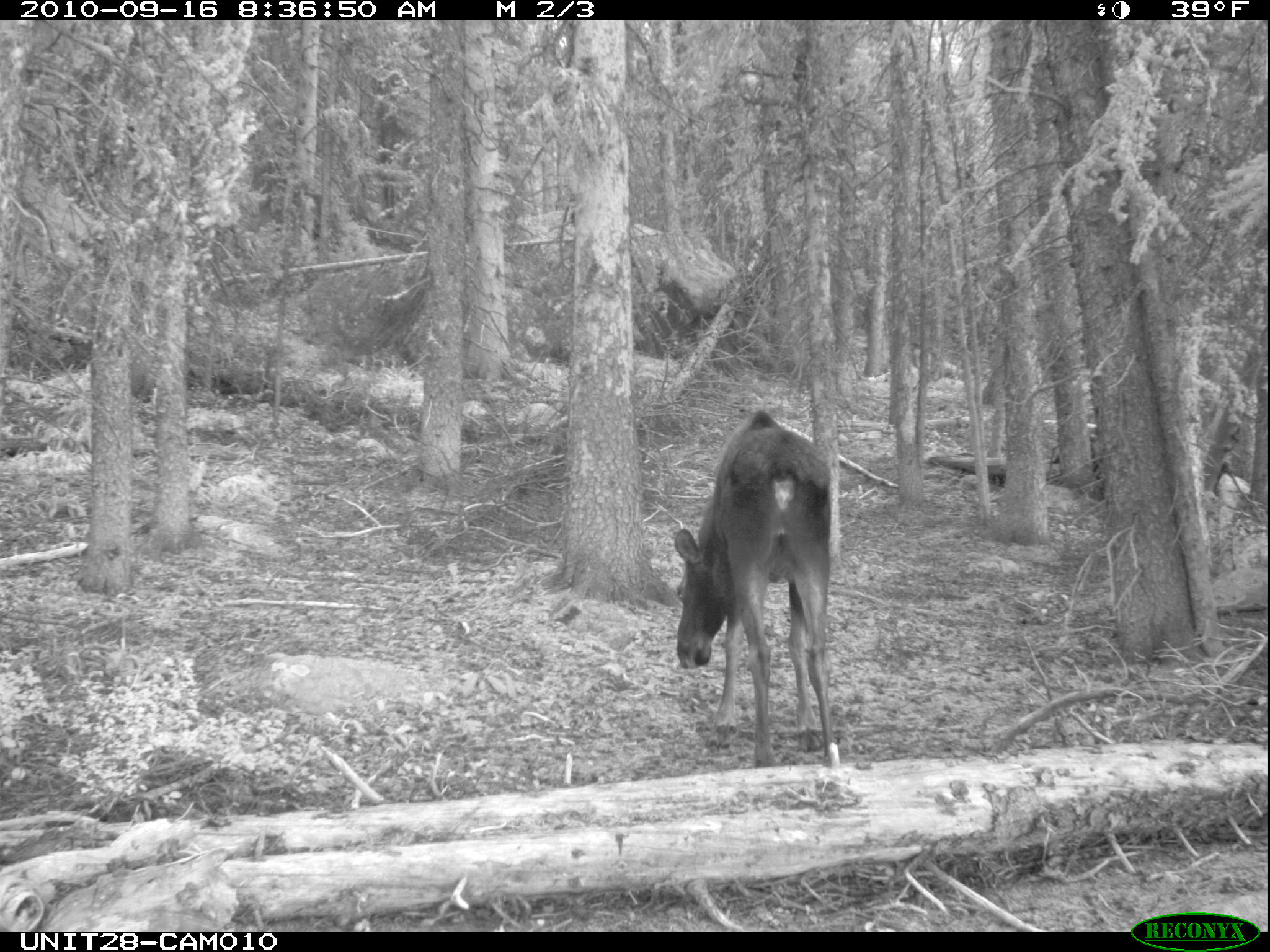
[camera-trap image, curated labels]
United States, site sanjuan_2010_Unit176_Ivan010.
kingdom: Animalia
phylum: Chordata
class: Mammalia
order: Artiodactyla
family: Cervidae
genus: Alces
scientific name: Alces alces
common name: moose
Alces alces (moose).